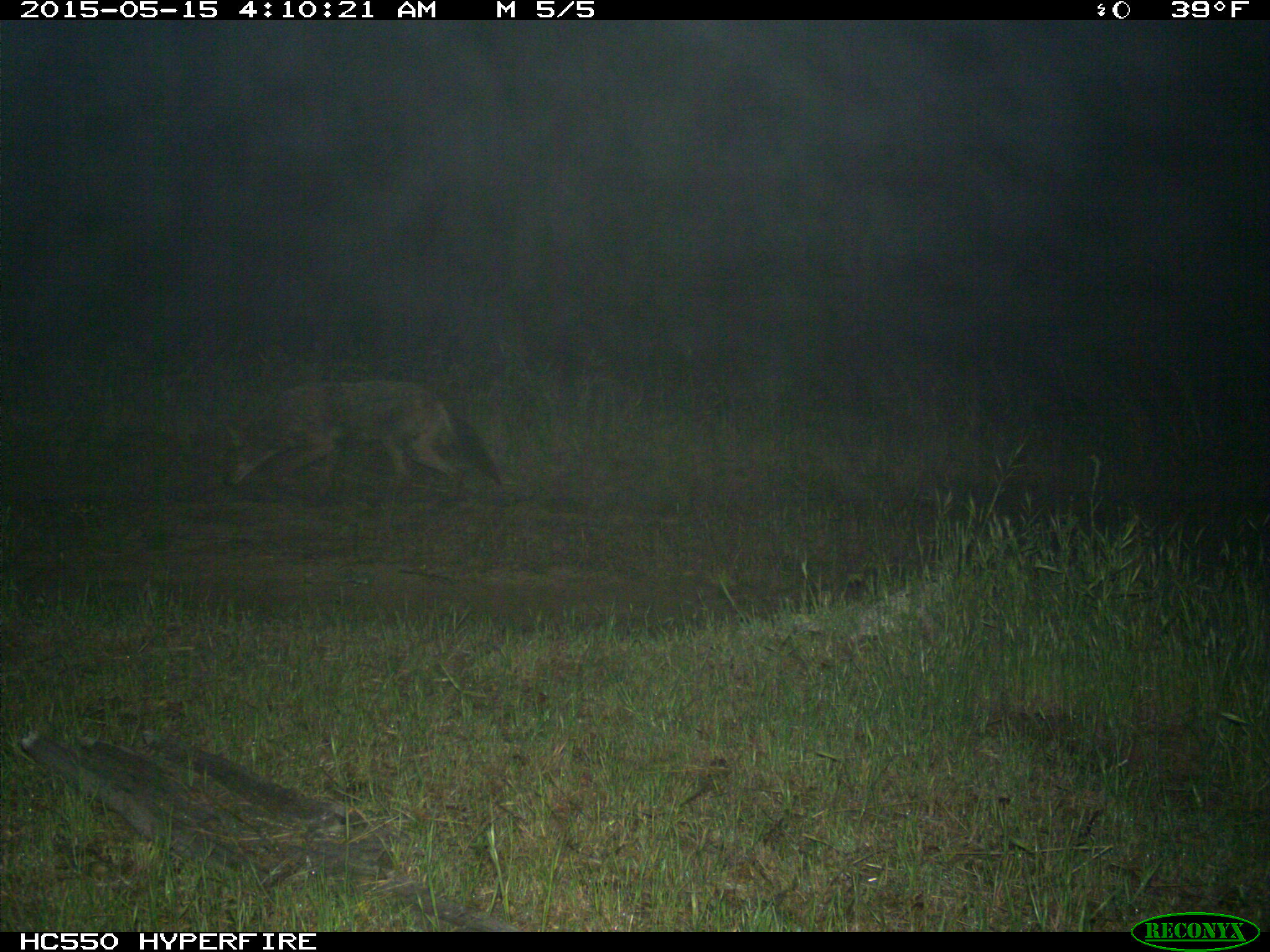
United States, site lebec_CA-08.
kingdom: Animalia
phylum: Chordata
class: Mammalia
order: Carnivora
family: Canidae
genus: Canis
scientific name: Canis latrans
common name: coyote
Canis latrans (coyote).